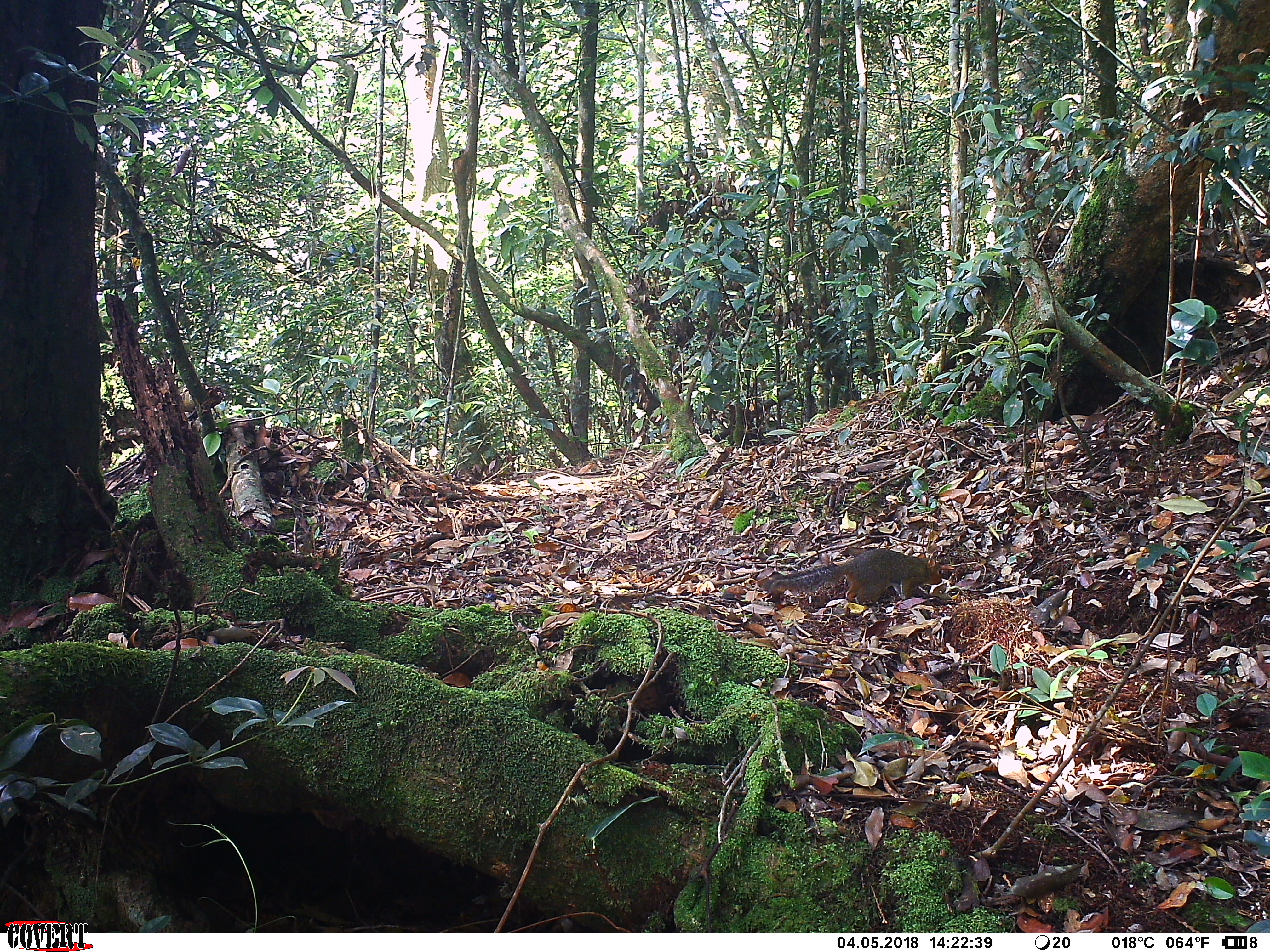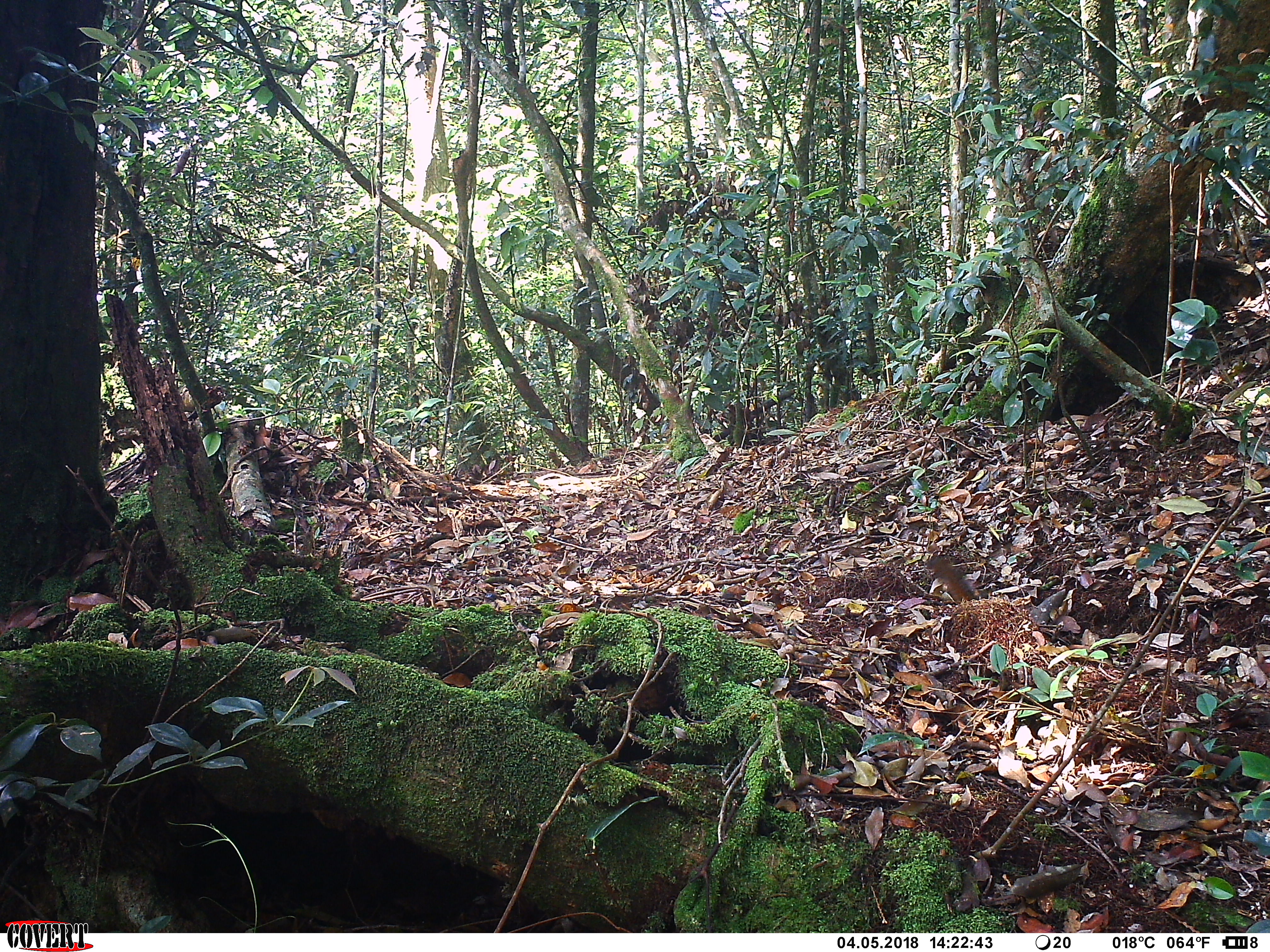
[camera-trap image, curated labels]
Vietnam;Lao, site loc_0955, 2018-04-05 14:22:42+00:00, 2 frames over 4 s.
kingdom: Animalia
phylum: Chordata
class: Mammalia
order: Rodentia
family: Sciuridae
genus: Dremomys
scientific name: Dremomys rufigenis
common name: red-cheeked squirrel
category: red cheeked squirrel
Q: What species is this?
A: Red cheeked squirrel (red-cheeked squirrel) (Dremomys rufigenis).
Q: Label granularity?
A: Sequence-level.